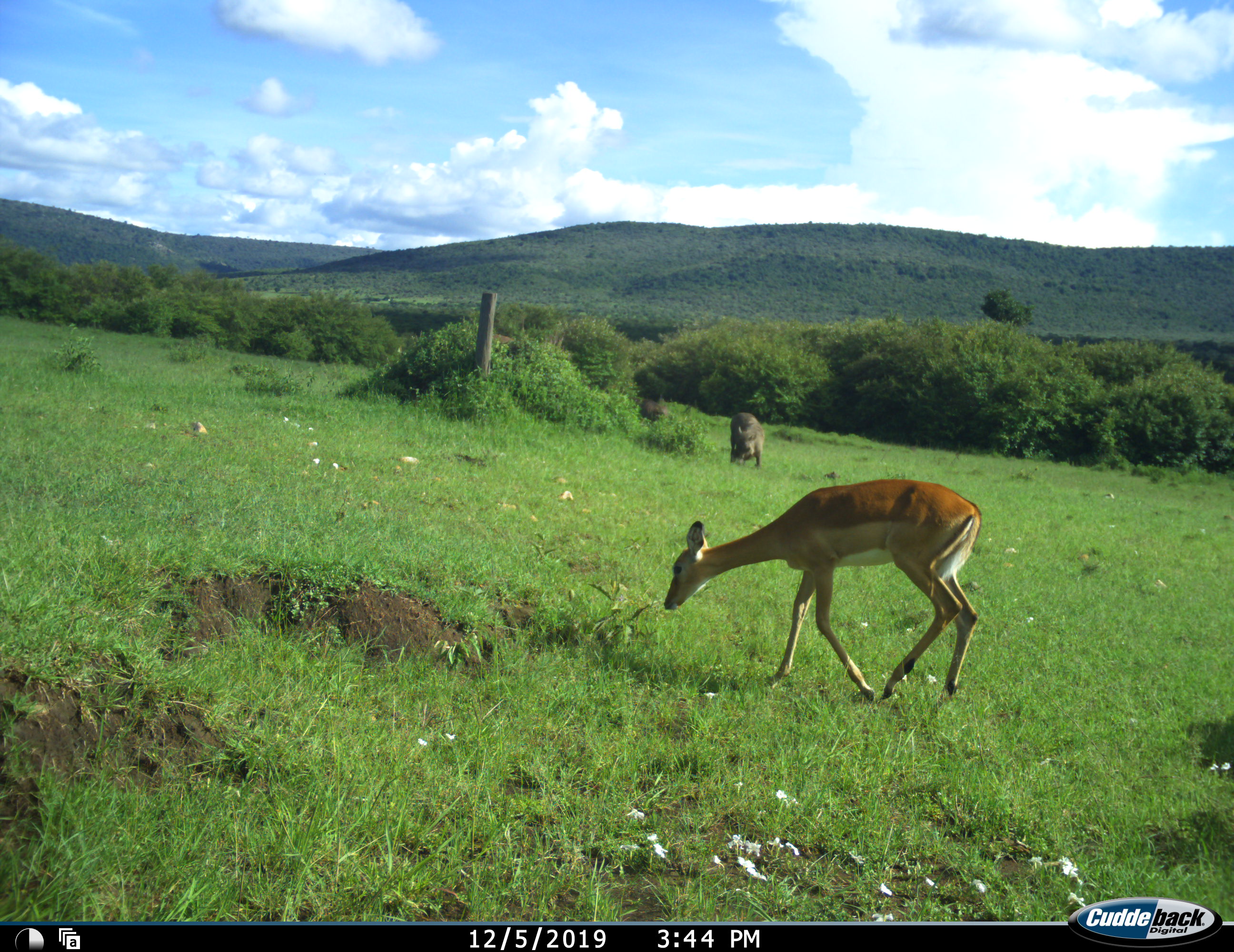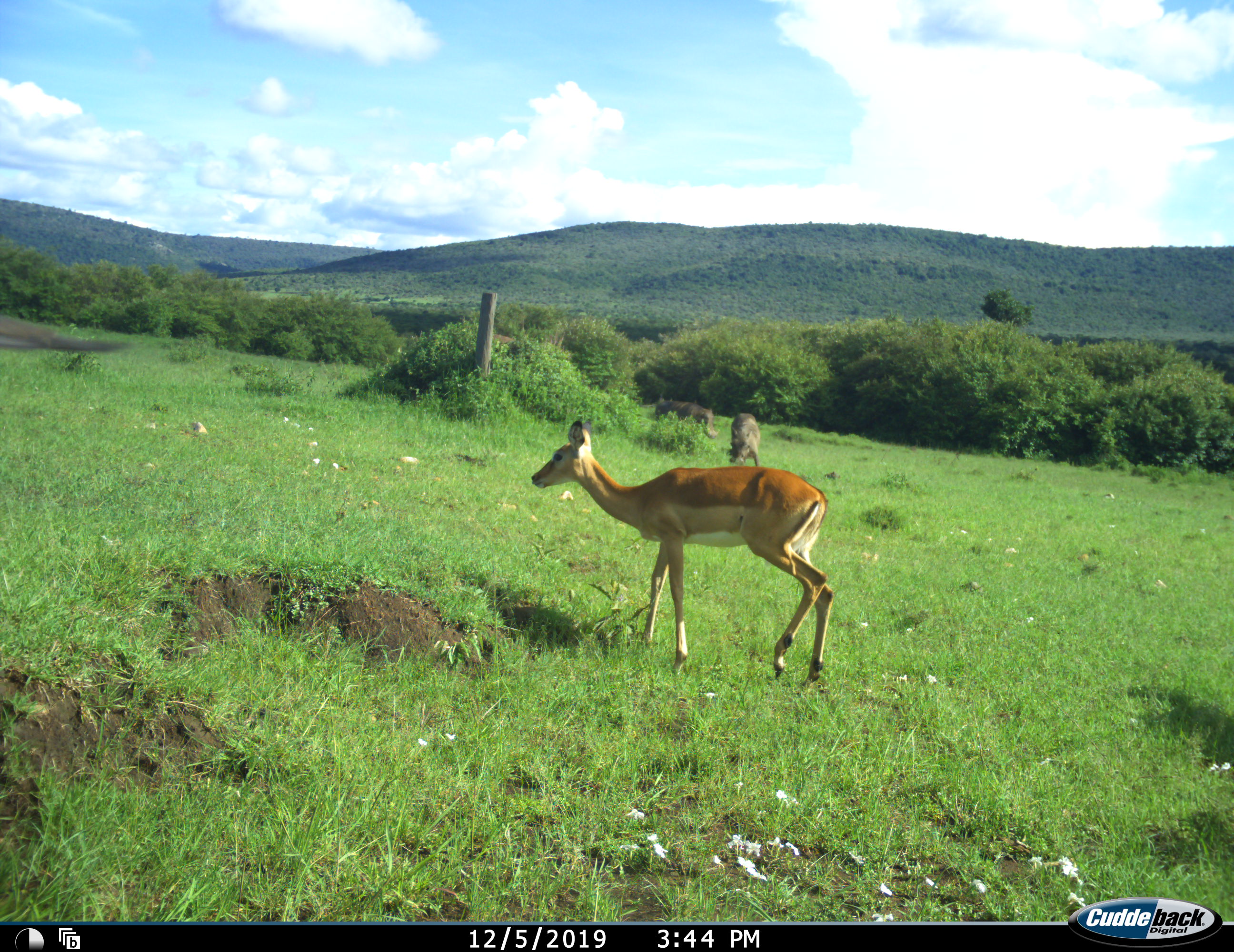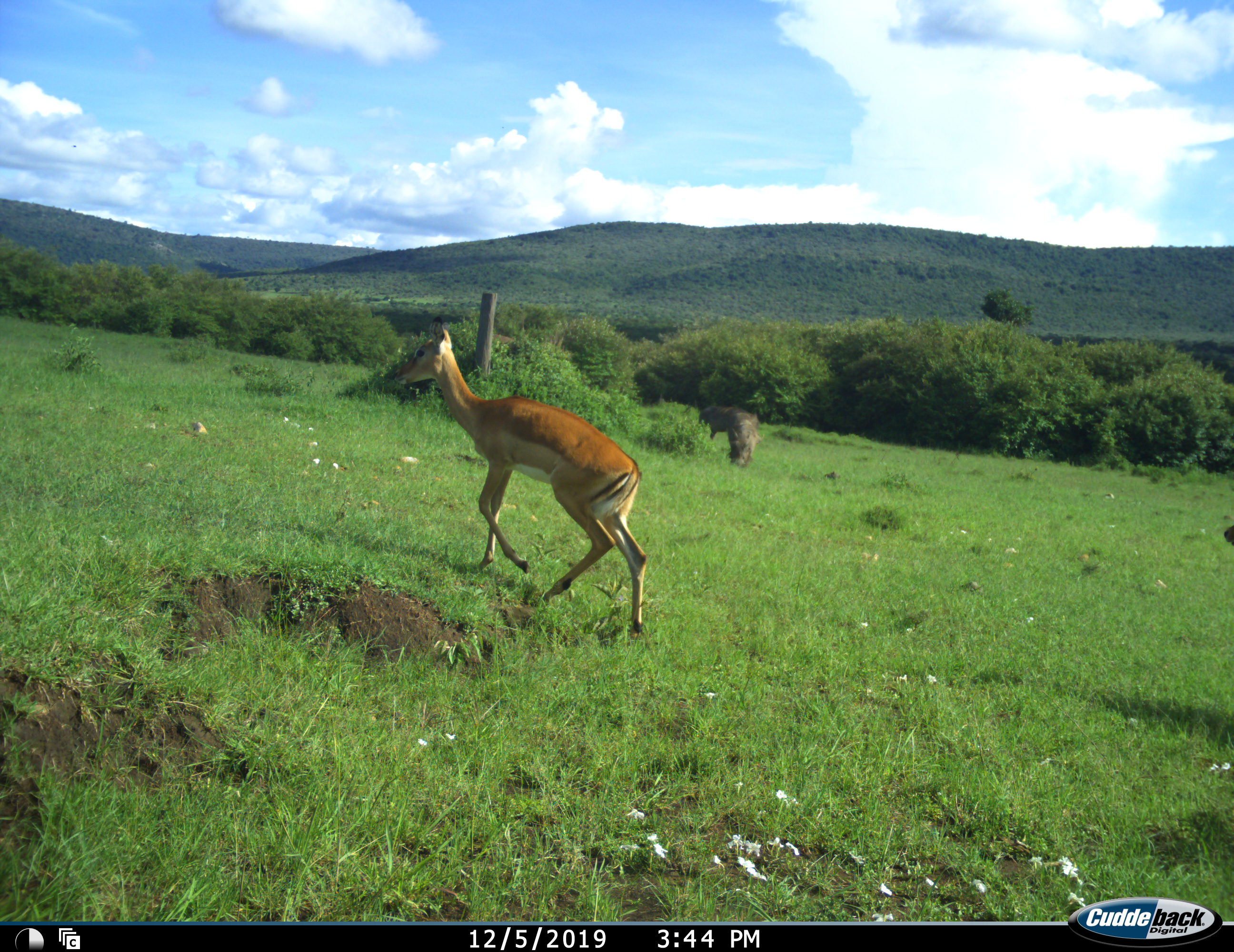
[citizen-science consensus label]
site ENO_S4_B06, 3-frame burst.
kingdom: Animalia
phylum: Chordata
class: Mammalia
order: Artiodactyla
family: Bovidae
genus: Aepyceros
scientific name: Aepyceros melampus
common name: impala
Impala (Aepyceros melampus), count 2. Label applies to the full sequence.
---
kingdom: Animalia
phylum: Chordata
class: Mammalia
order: Artiodactyla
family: Suidae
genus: Phacochoerus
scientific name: Phacochoerus africanus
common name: warthog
Warthog (Phacochoerus africanus), count 2. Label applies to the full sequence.